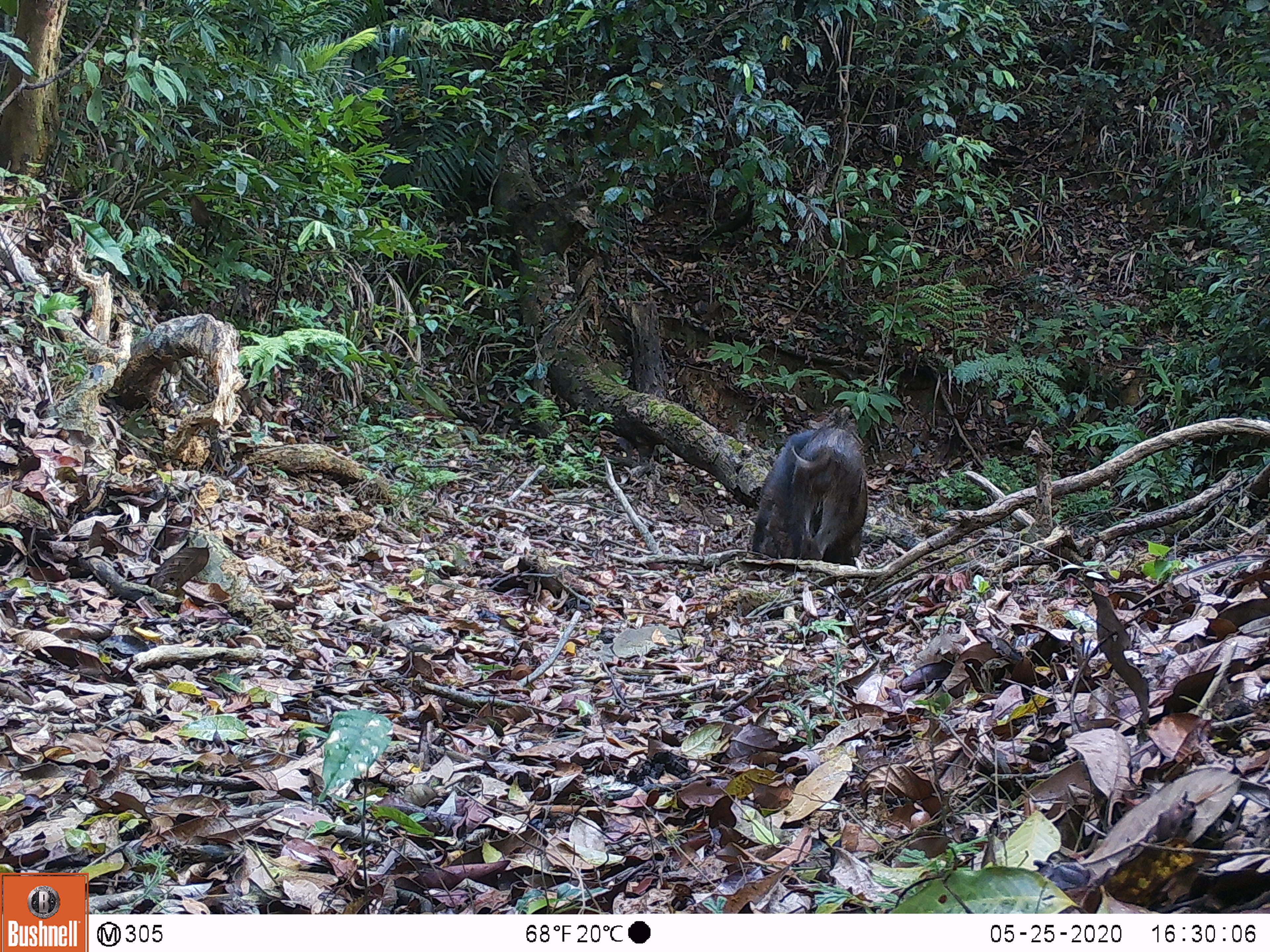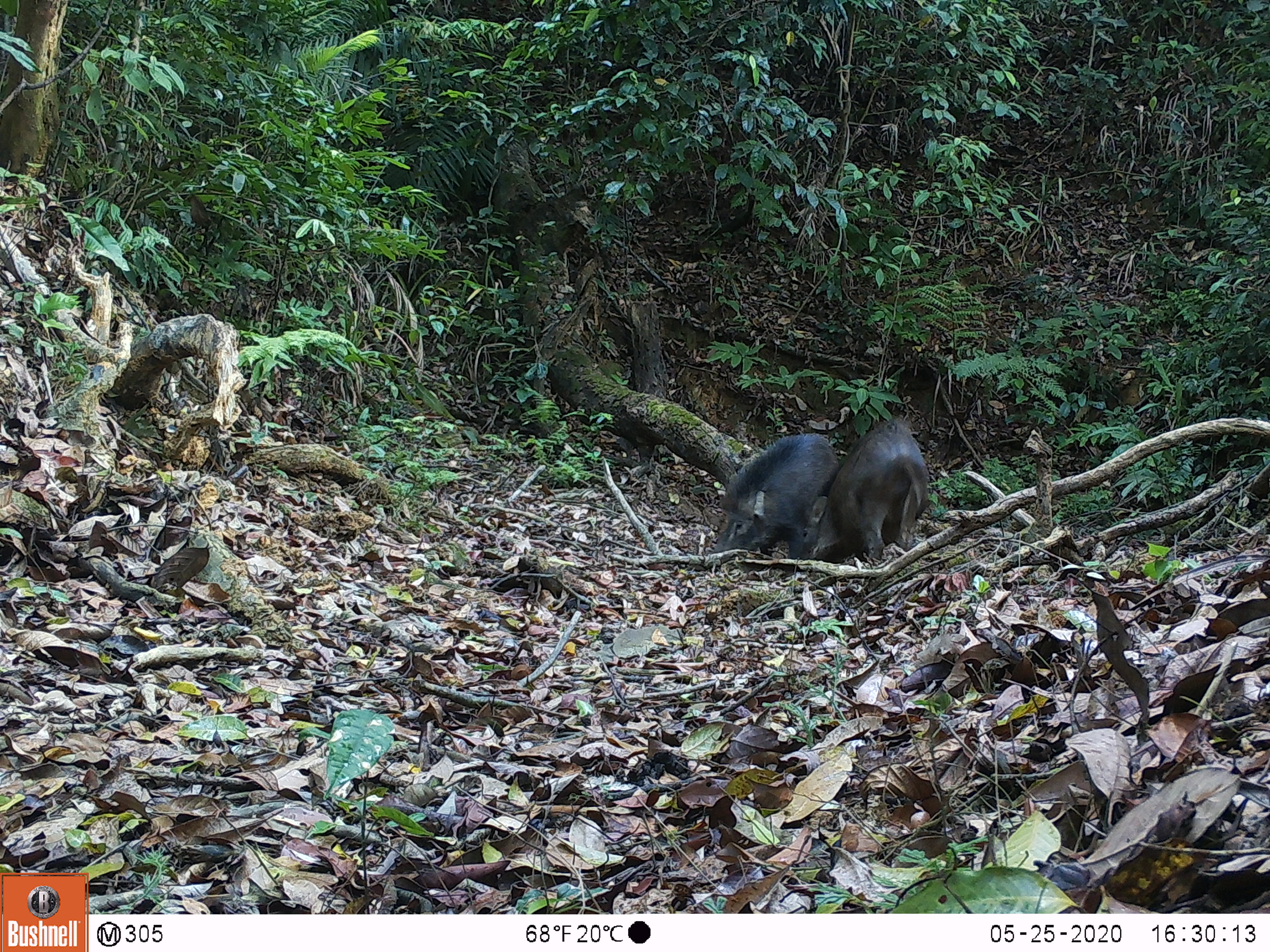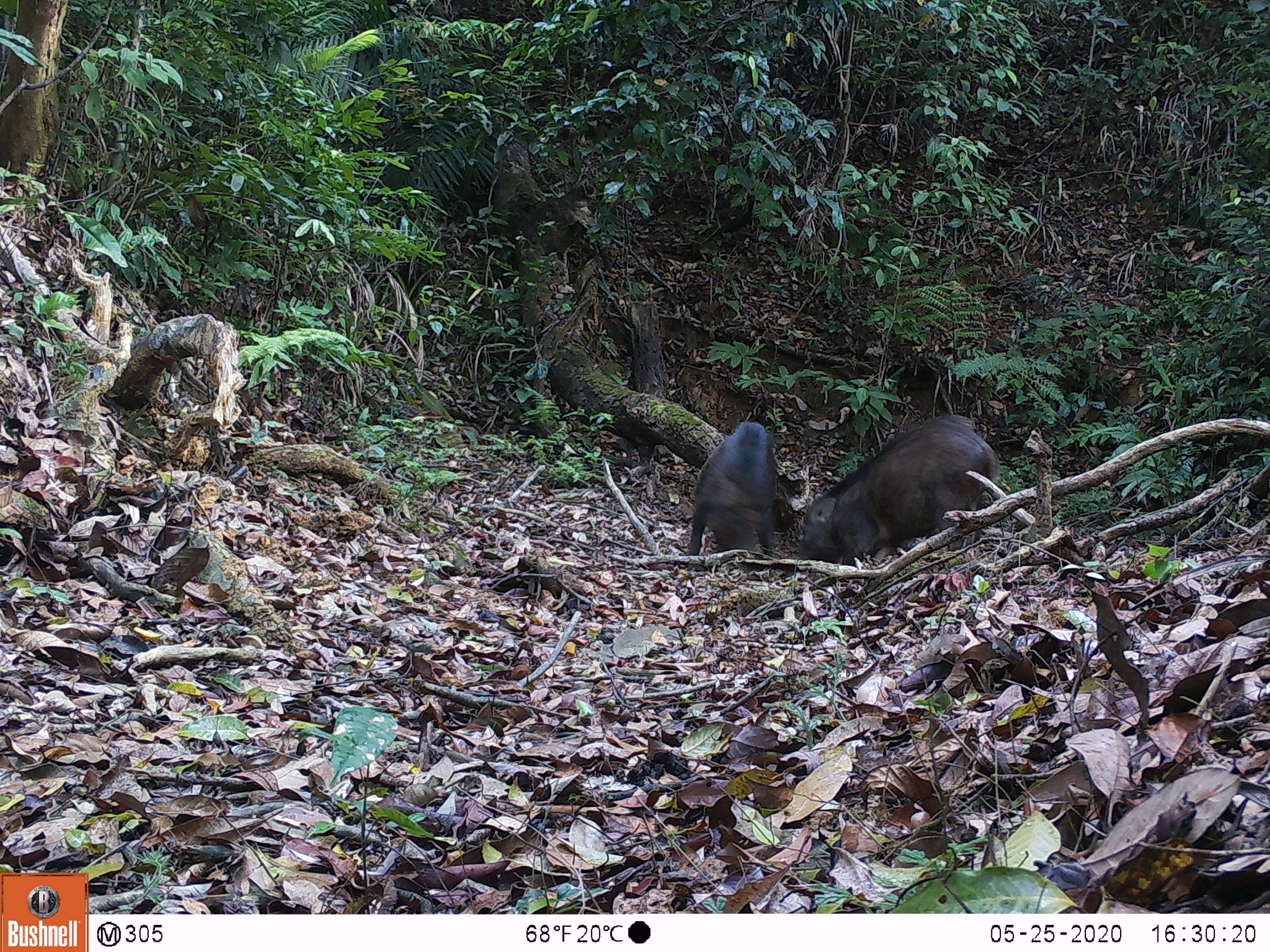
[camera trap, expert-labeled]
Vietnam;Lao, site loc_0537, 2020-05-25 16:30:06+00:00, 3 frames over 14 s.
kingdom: Animalia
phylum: Chordata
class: Mammalia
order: Artiodactyla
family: Suidae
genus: Sus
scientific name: Sus scrofa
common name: eurasian wild pig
Eurasian wild pig (Sus scrofa). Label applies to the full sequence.